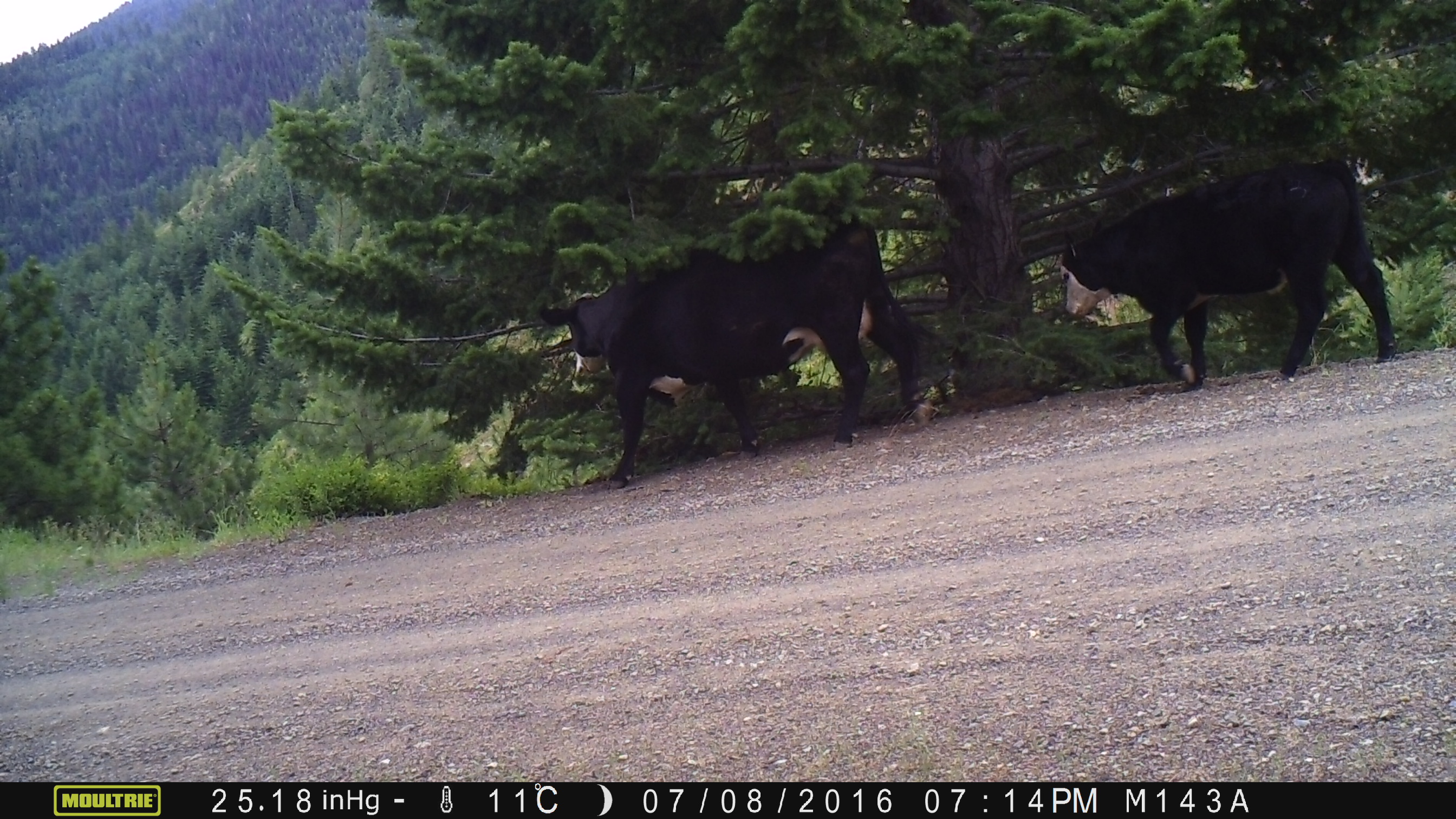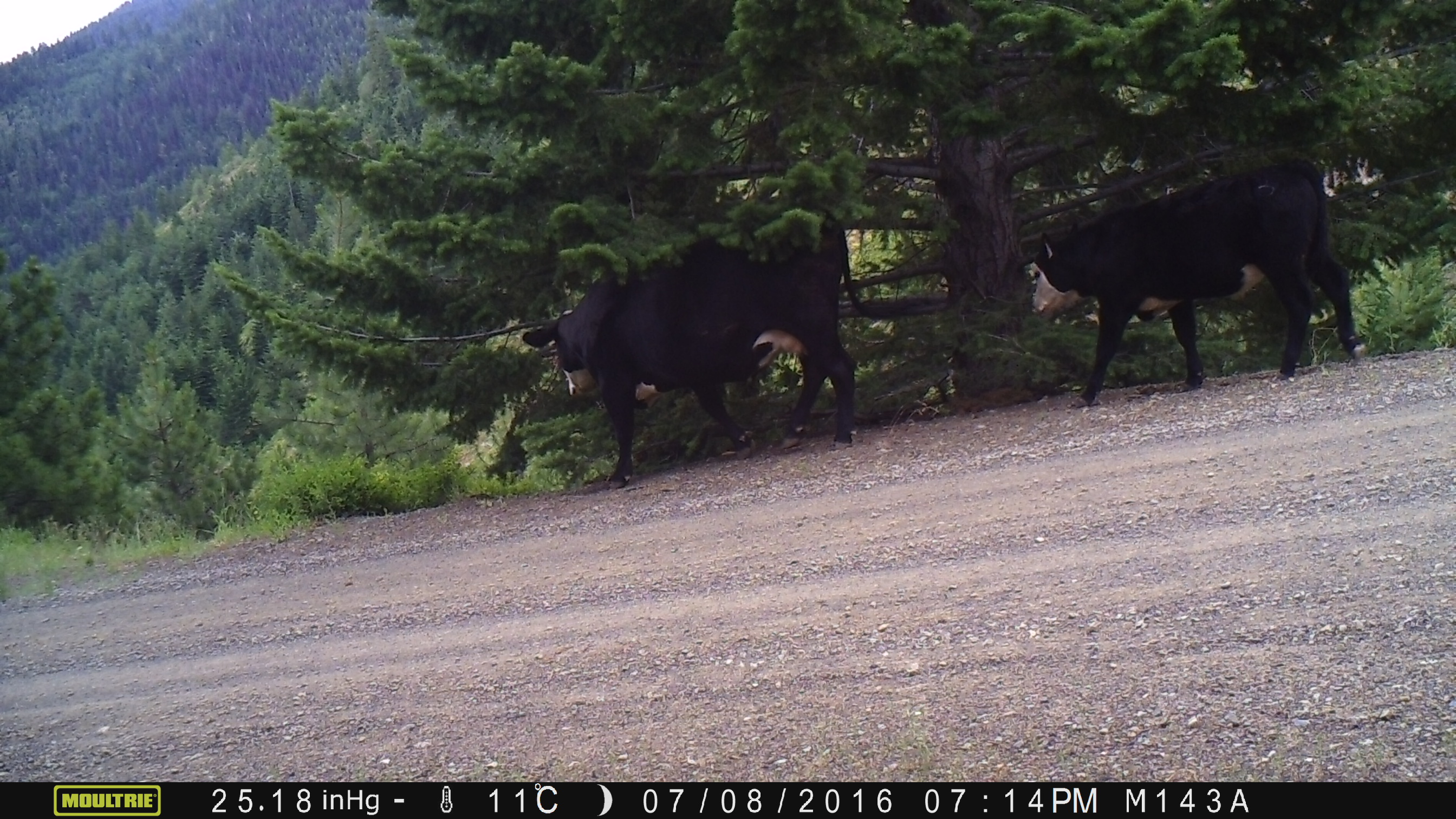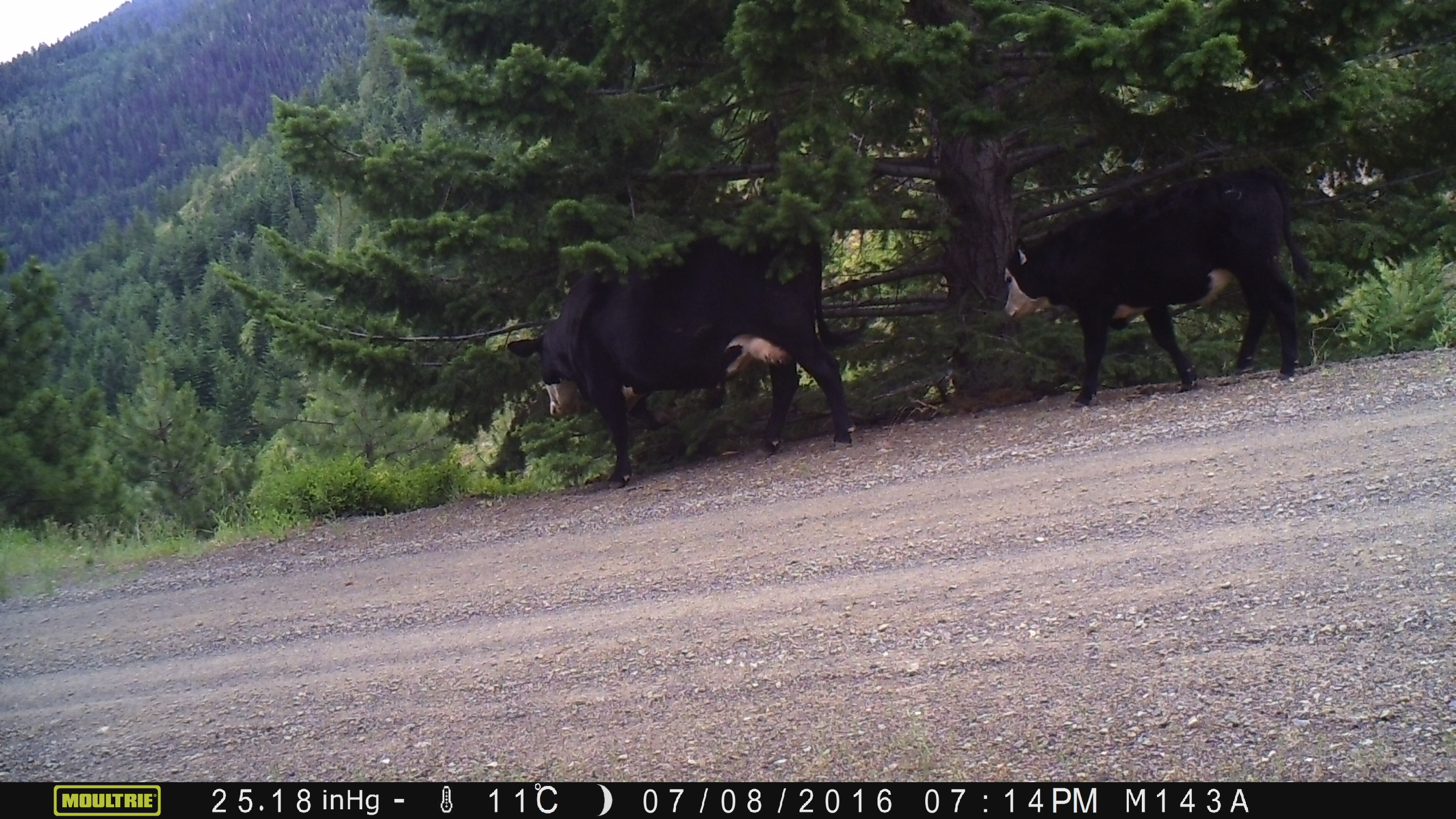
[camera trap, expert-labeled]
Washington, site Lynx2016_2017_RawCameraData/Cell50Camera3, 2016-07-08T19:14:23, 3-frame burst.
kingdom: Animalia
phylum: Chordata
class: Mammalia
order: Artiodactyla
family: Bovidae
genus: Bos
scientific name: Bos taurus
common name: domestic cattle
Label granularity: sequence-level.